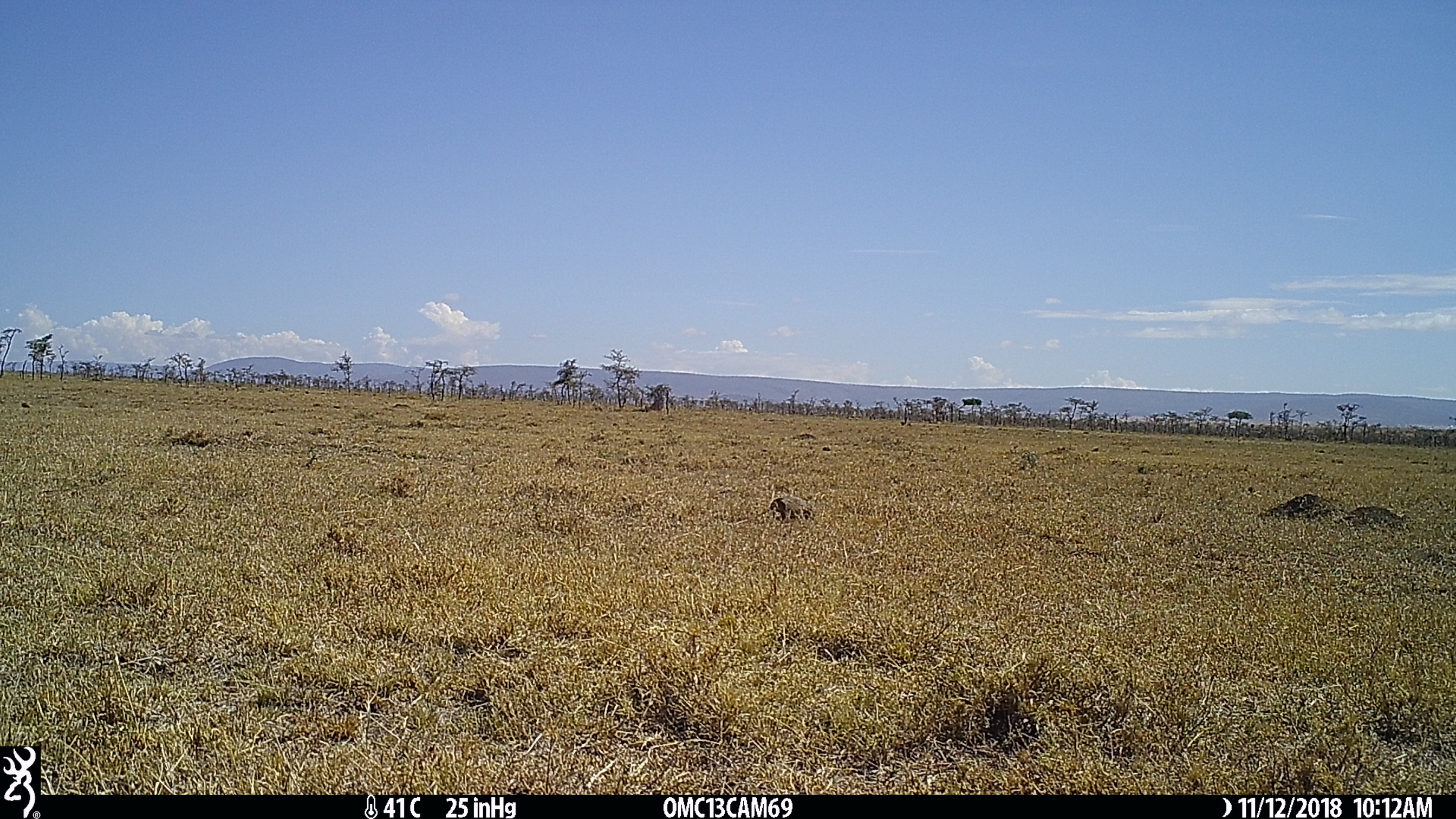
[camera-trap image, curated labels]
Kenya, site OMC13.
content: unidentified animal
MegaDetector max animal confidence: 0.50